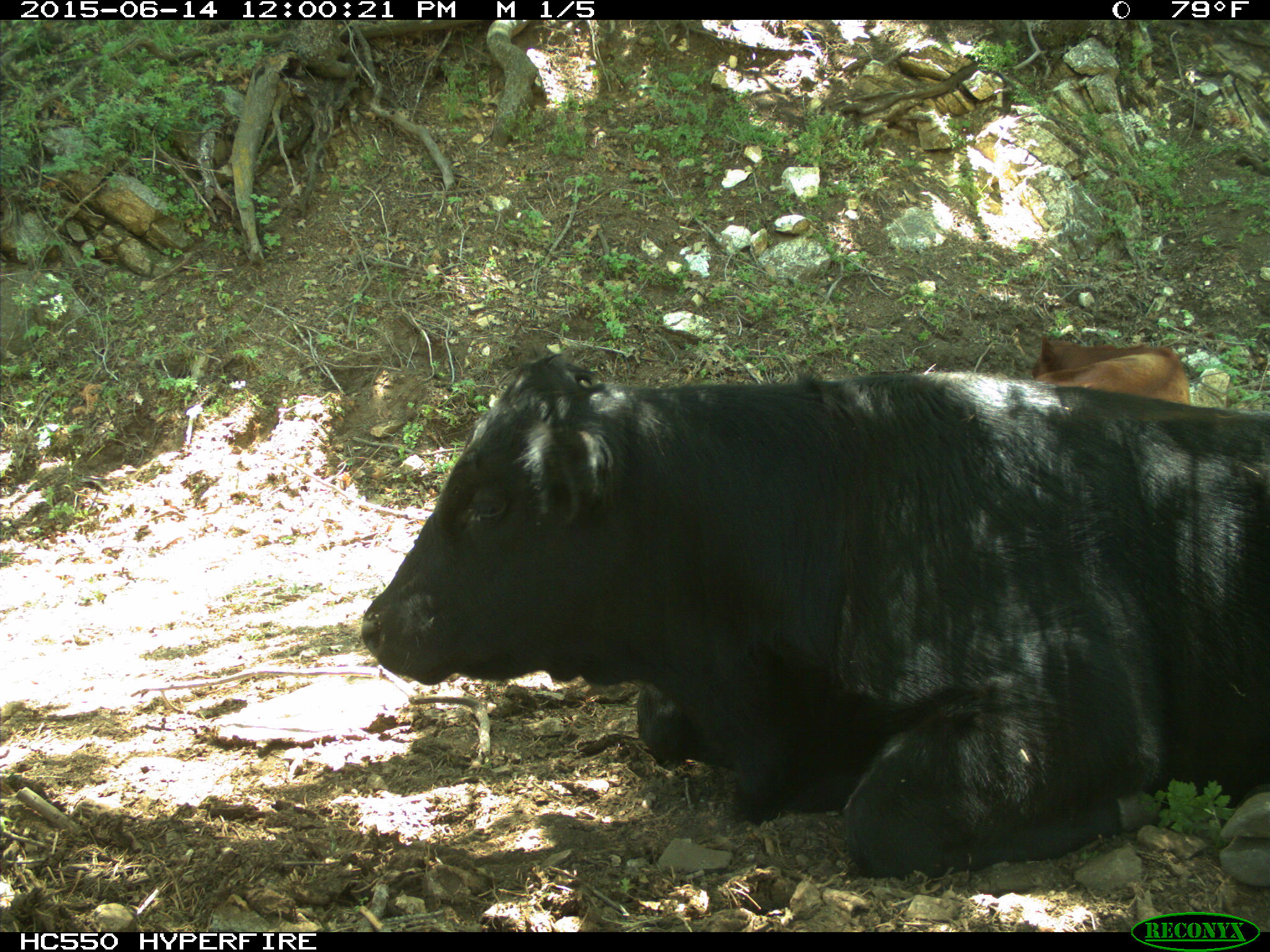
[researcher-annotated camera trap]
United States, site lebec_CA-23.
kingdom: Animalia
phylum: Chordata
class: Mammalia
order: Artiodactyla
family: Bovidae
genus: Bos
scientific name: Bos taurus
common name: domestic cow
Bos taurus (domestic cow).